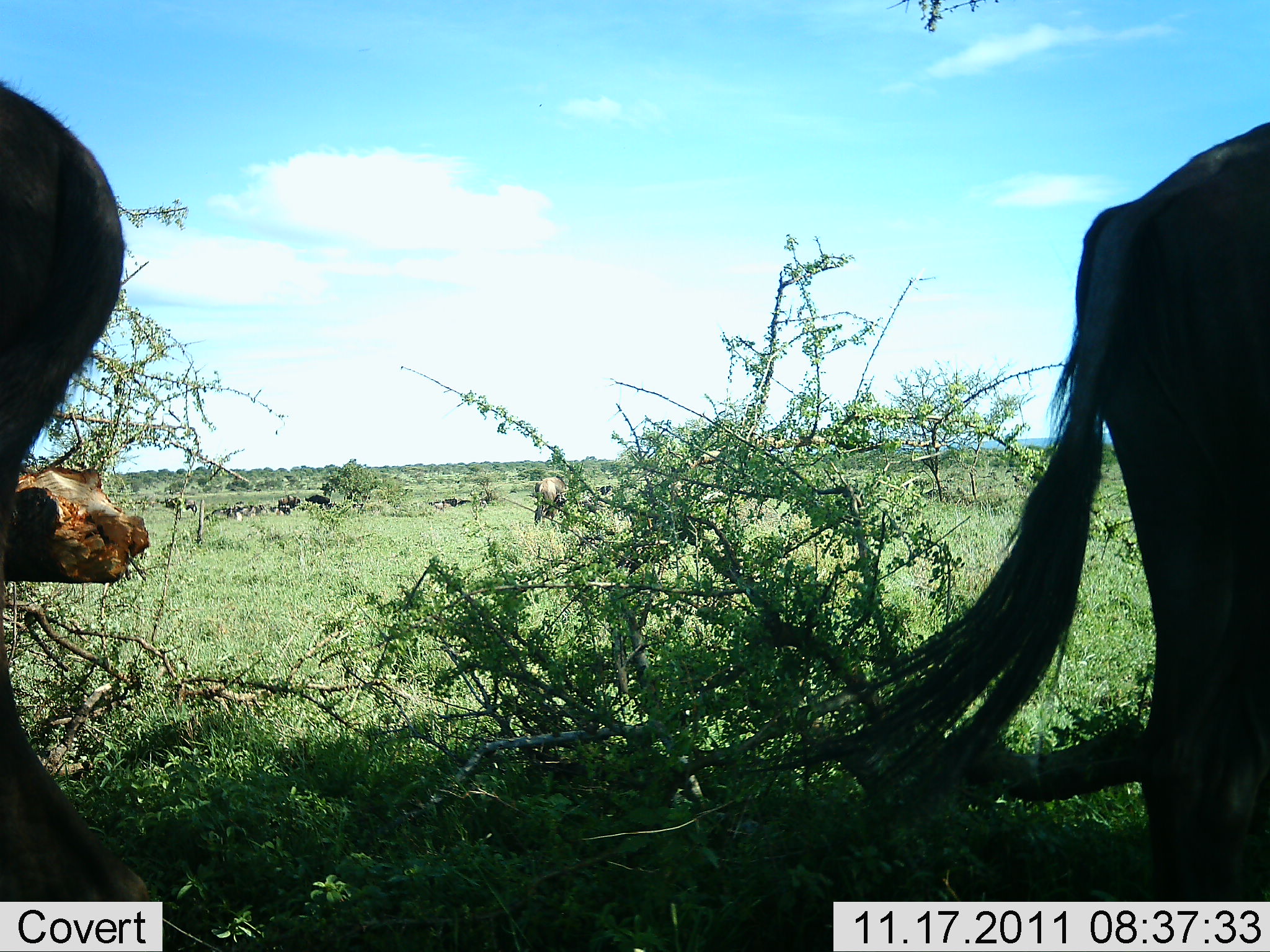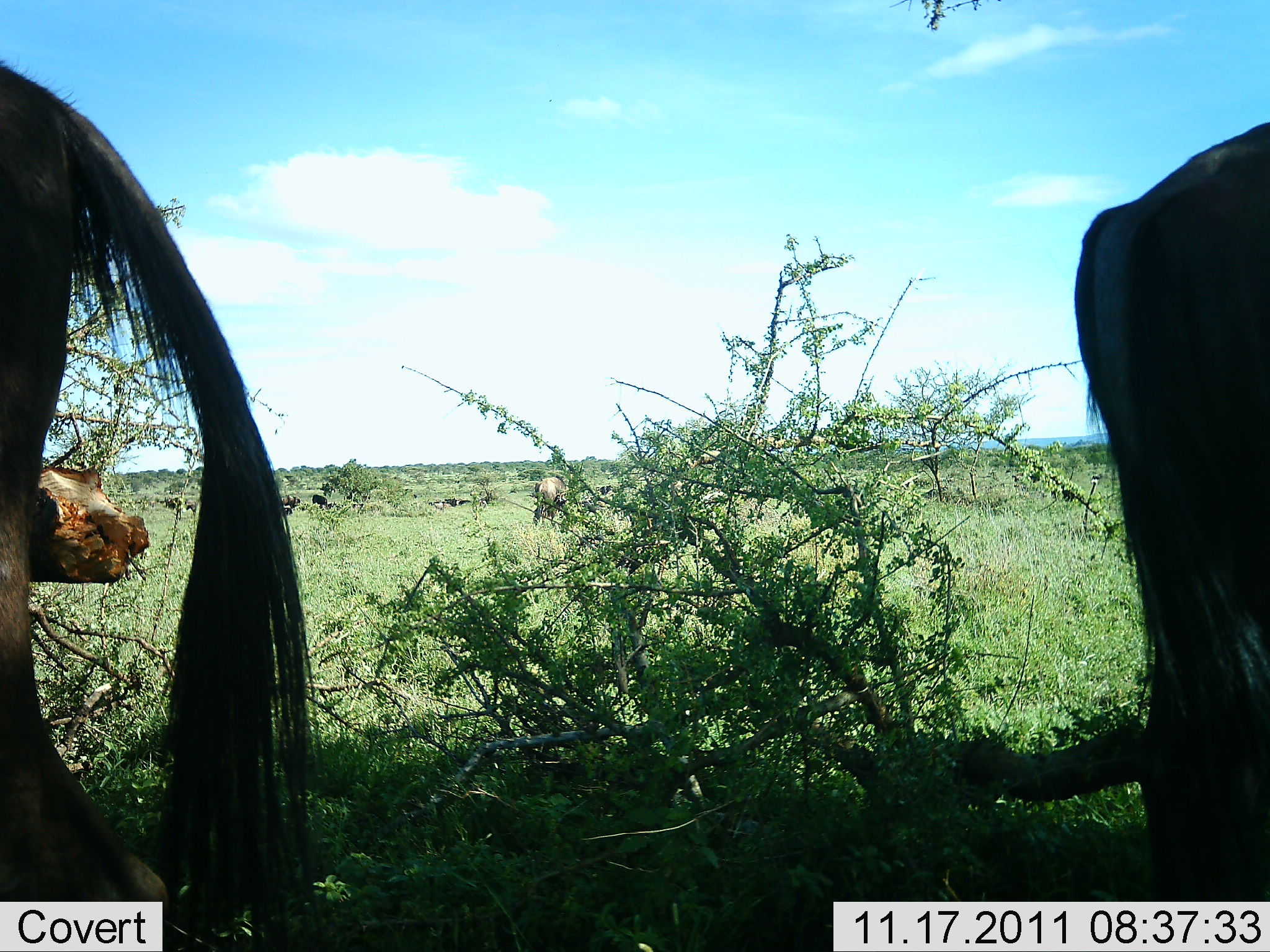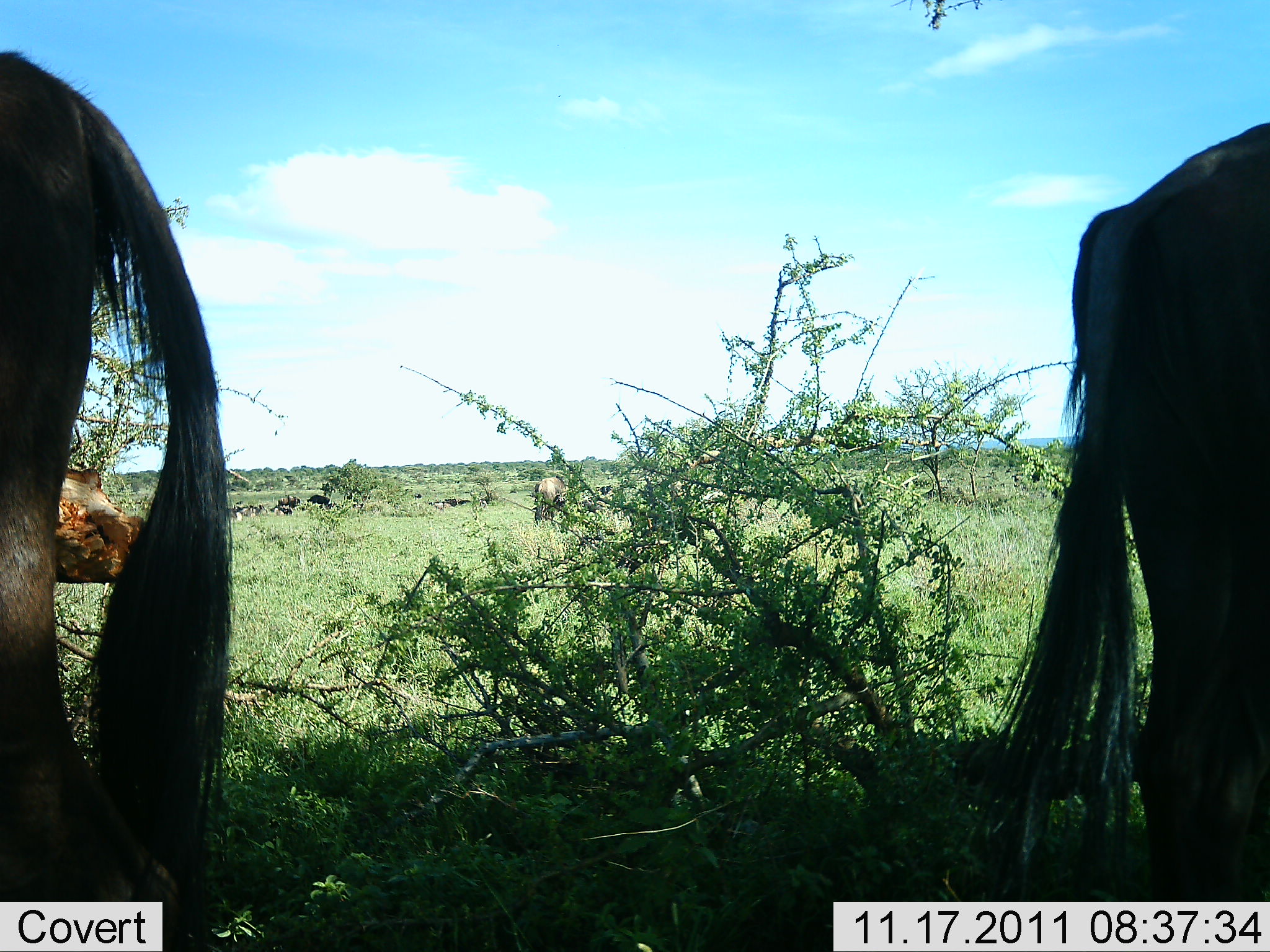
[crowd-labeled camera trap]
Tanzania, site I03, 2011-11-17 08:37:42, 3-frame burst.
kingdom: Animalia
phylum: Chordata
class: Mammalia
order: Artiodactyla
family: Bovidae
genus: Connochaetes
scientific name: Connochaetes taurinus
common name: blue wildebeest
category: wildebeest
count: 2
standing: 100%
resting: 0%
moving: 8%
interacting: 0%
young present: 0%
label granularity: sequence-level